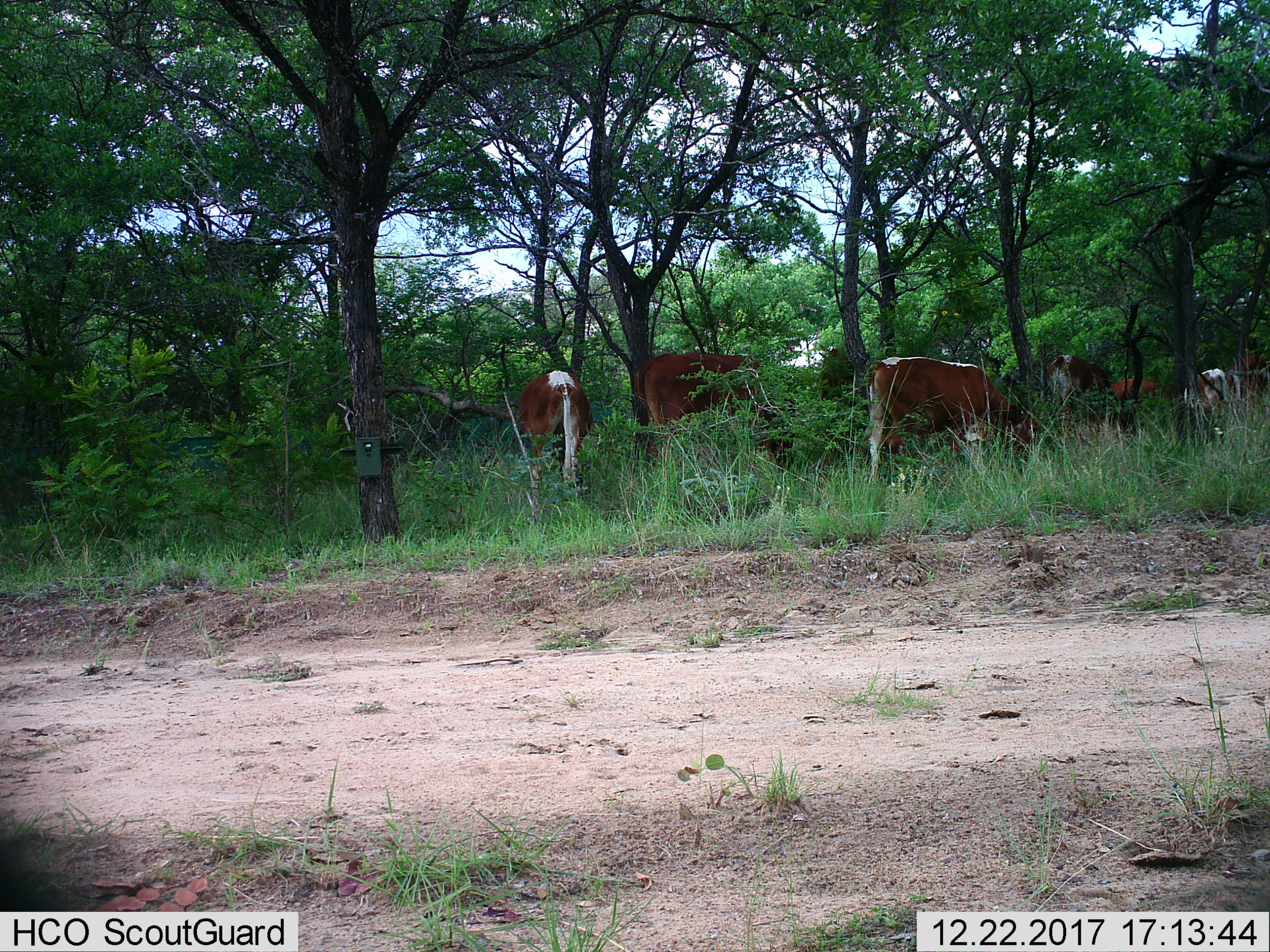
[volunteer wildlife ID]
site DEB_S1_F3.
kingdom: Animalia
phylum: Chordata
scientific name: Vertebrata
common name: domestic animal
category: domesticanimal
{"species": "domesticanimal (domestic animal) (Vertebrata)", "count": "7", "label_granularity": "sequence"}